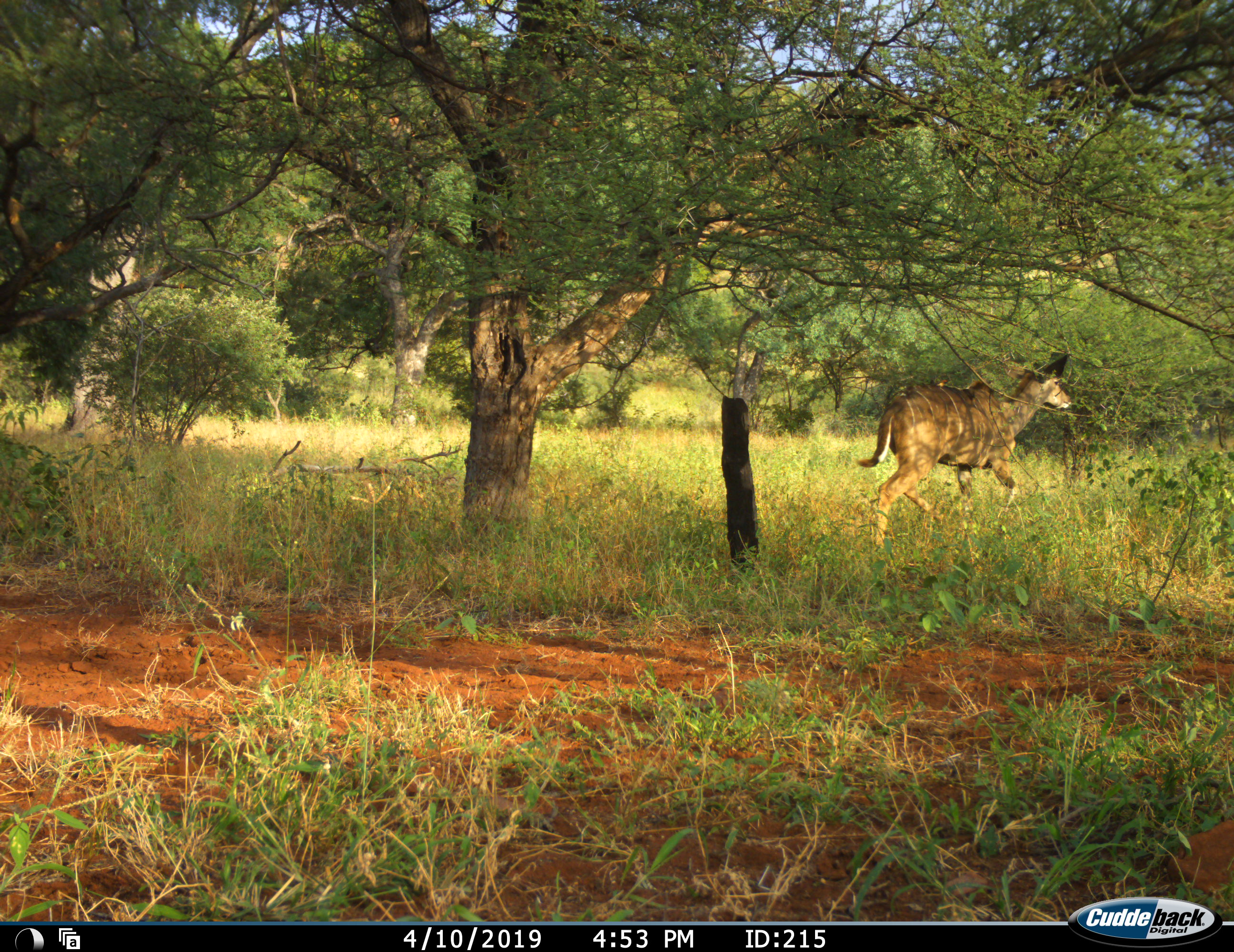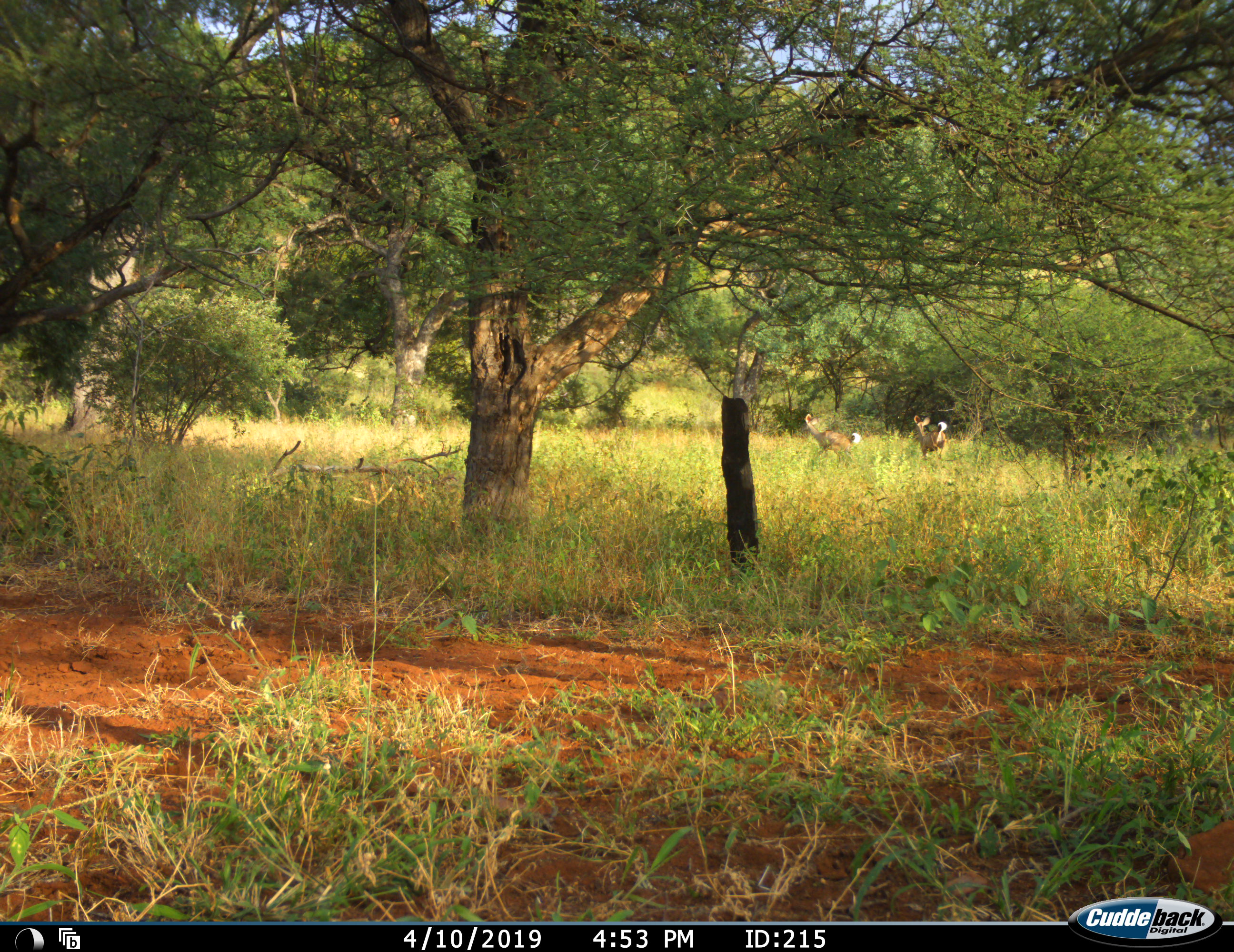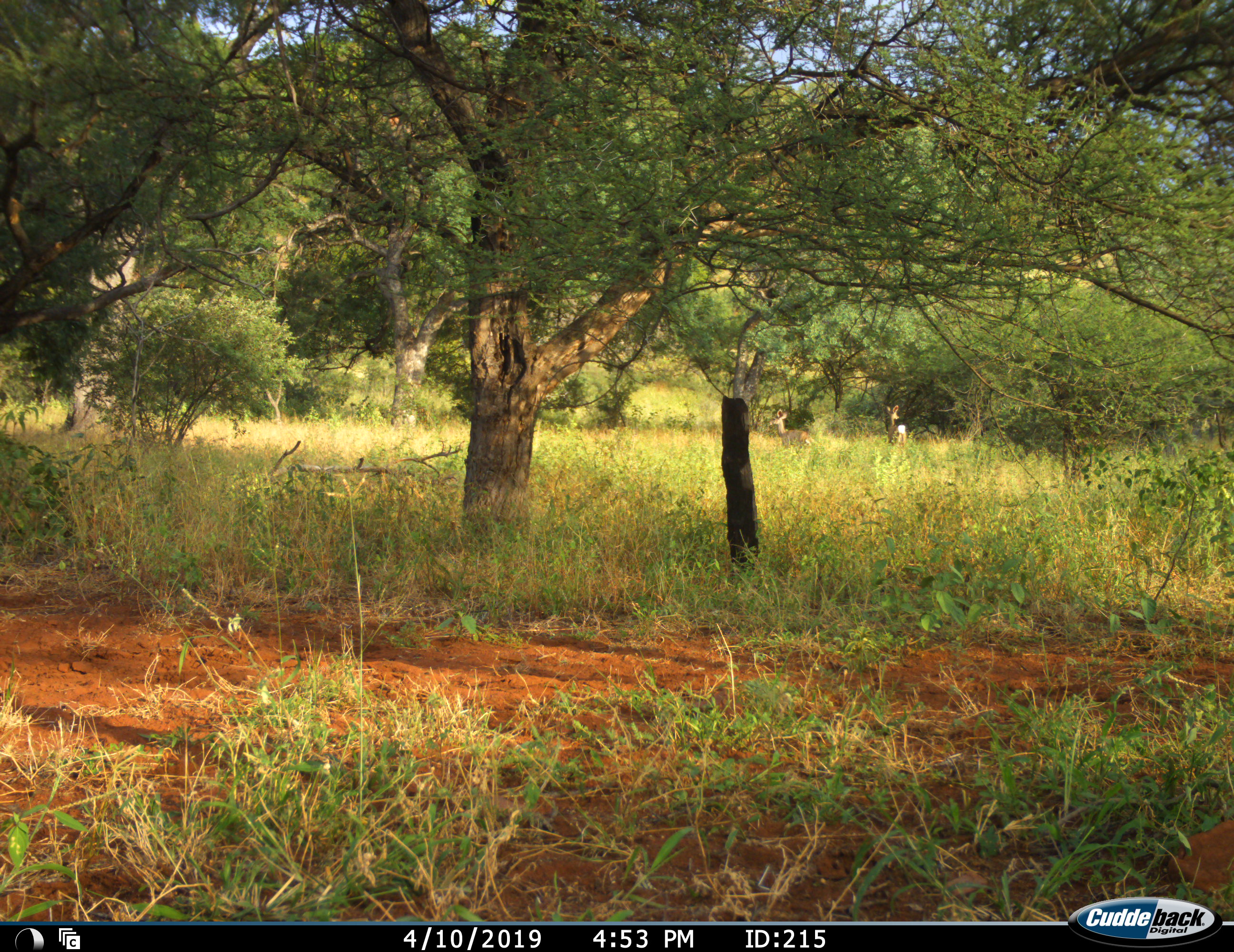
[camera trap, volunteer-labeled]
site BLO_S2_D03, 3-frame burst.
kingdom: Animalia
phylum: Chordata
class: Mammalia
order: Artiodactyla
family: Bovidae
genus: Tragelaphus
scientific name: Tragelaphus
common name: kudu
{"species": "kudu (Tragelaphus)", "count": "2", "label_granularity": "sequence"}